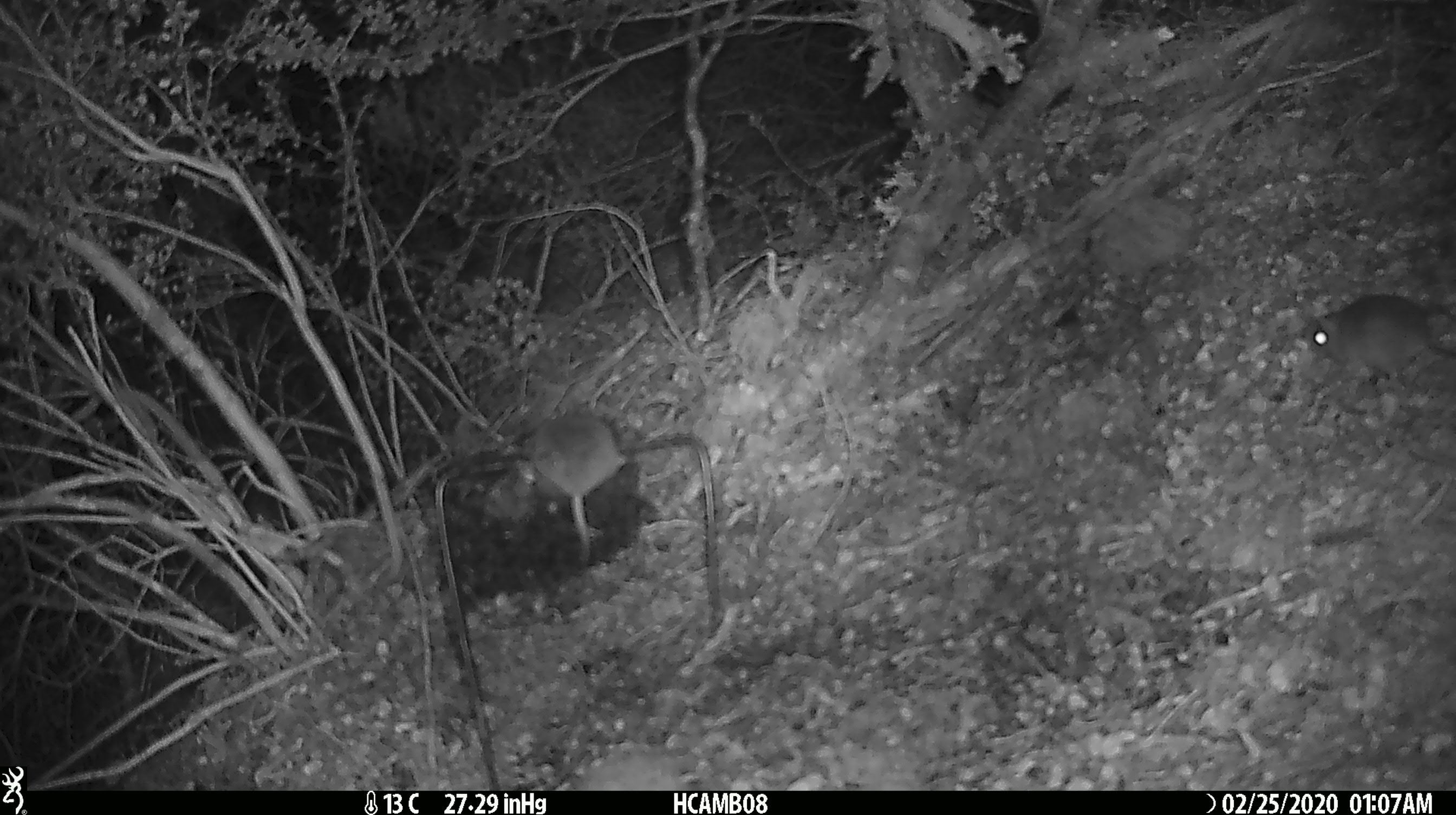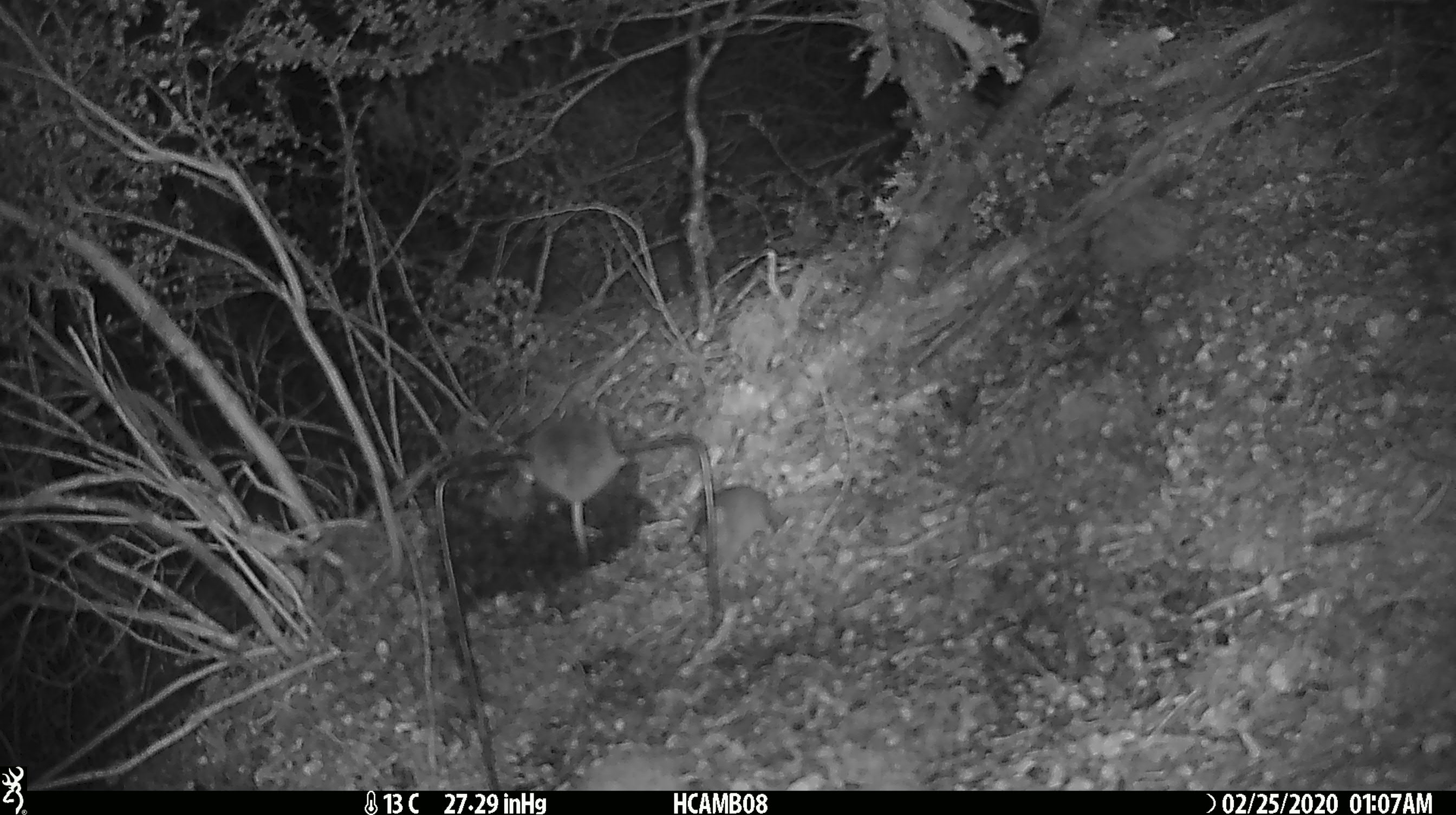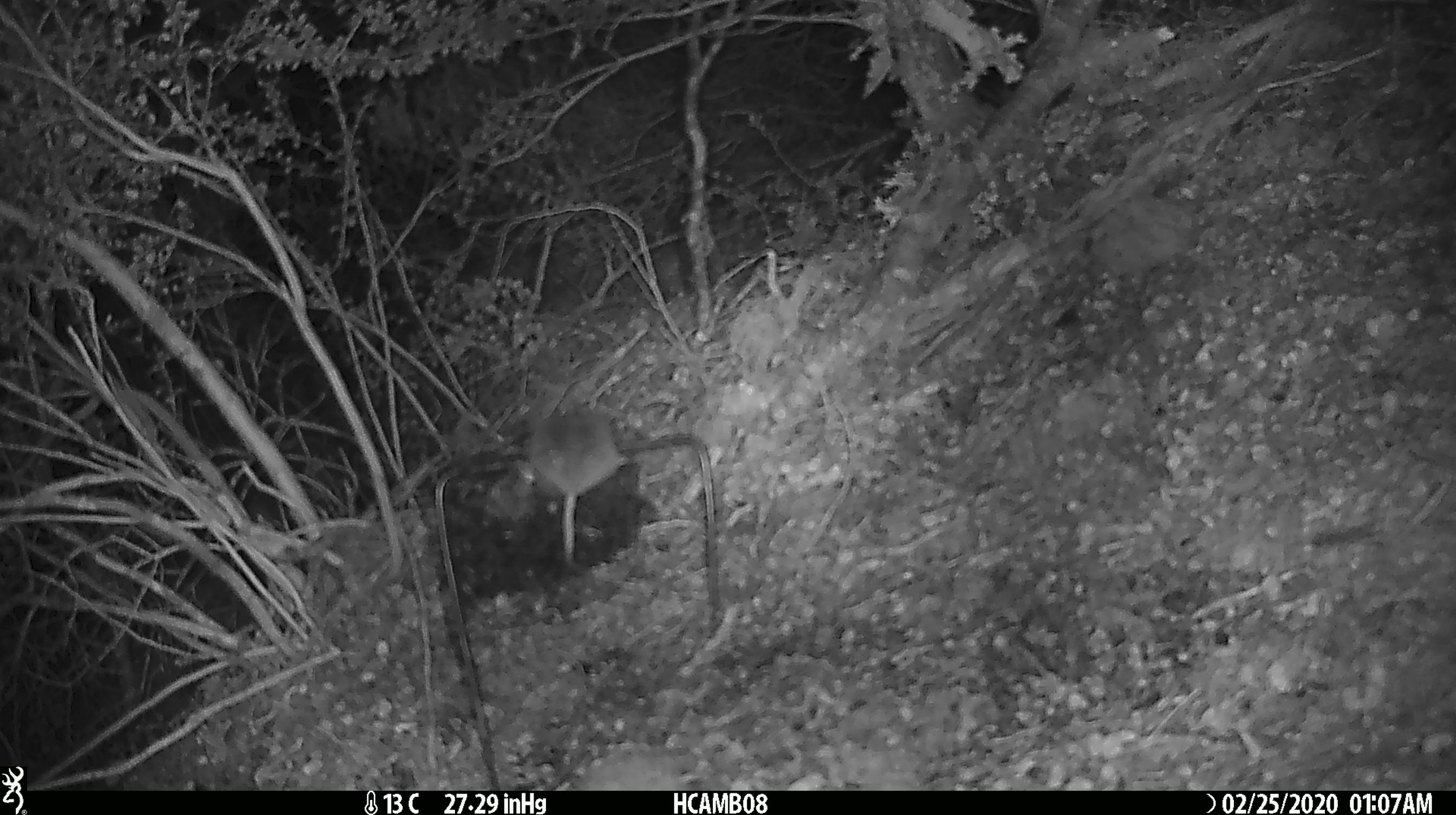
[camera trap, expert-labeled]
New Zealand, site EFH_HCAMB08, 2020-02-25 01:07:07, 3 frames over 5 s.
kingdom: Animalia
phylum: Chordata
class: Mammalia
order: Rodentia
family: Muridae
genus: Mus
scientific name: Mus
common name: mouse